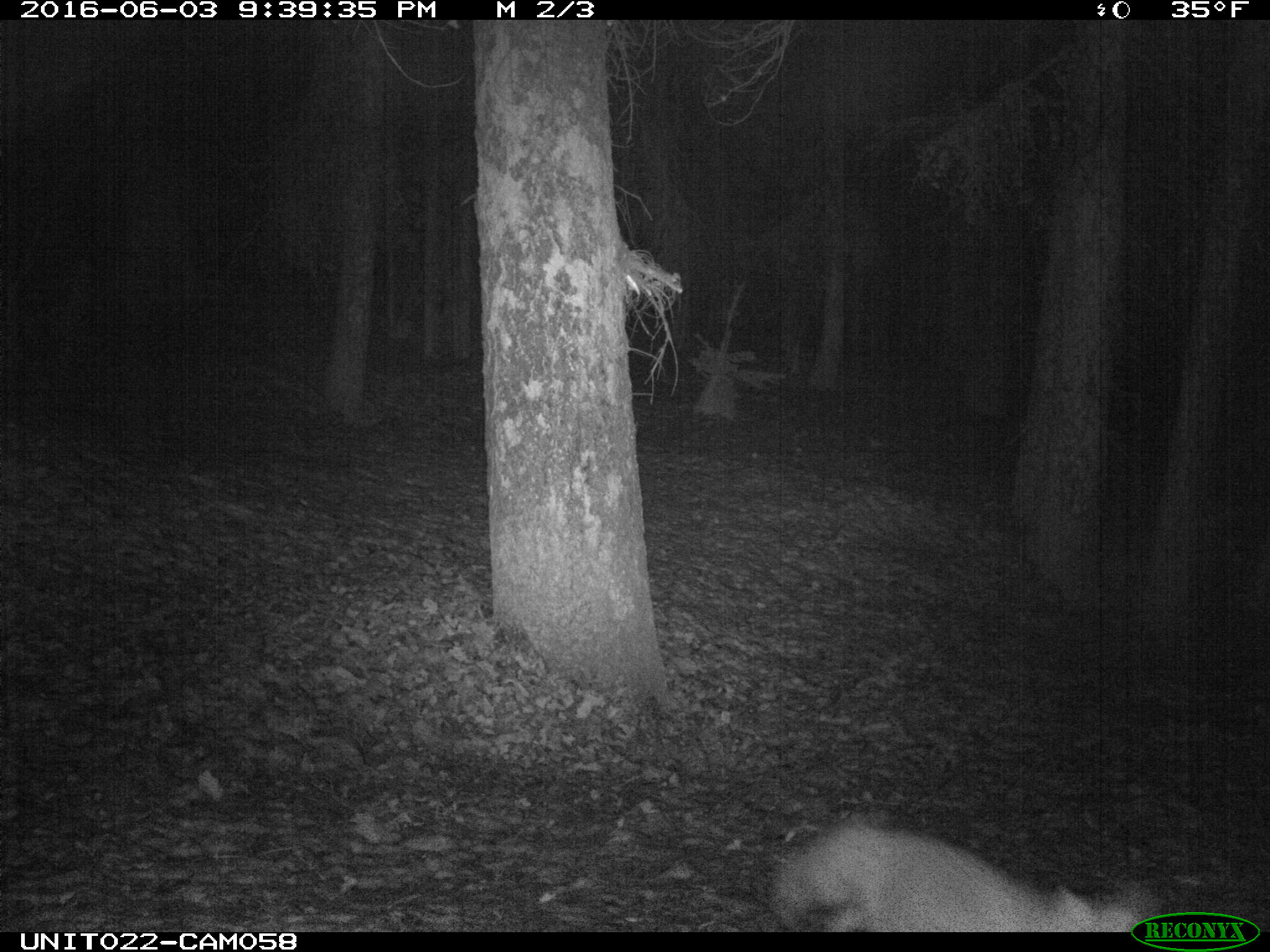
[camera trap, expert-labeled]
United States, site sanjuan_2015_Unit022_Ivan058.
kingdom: Animalia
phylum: Chordata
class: Mammalia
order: Carnivora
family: Canidae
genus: Vulpes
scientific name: Vulpes vulpes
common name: red fox